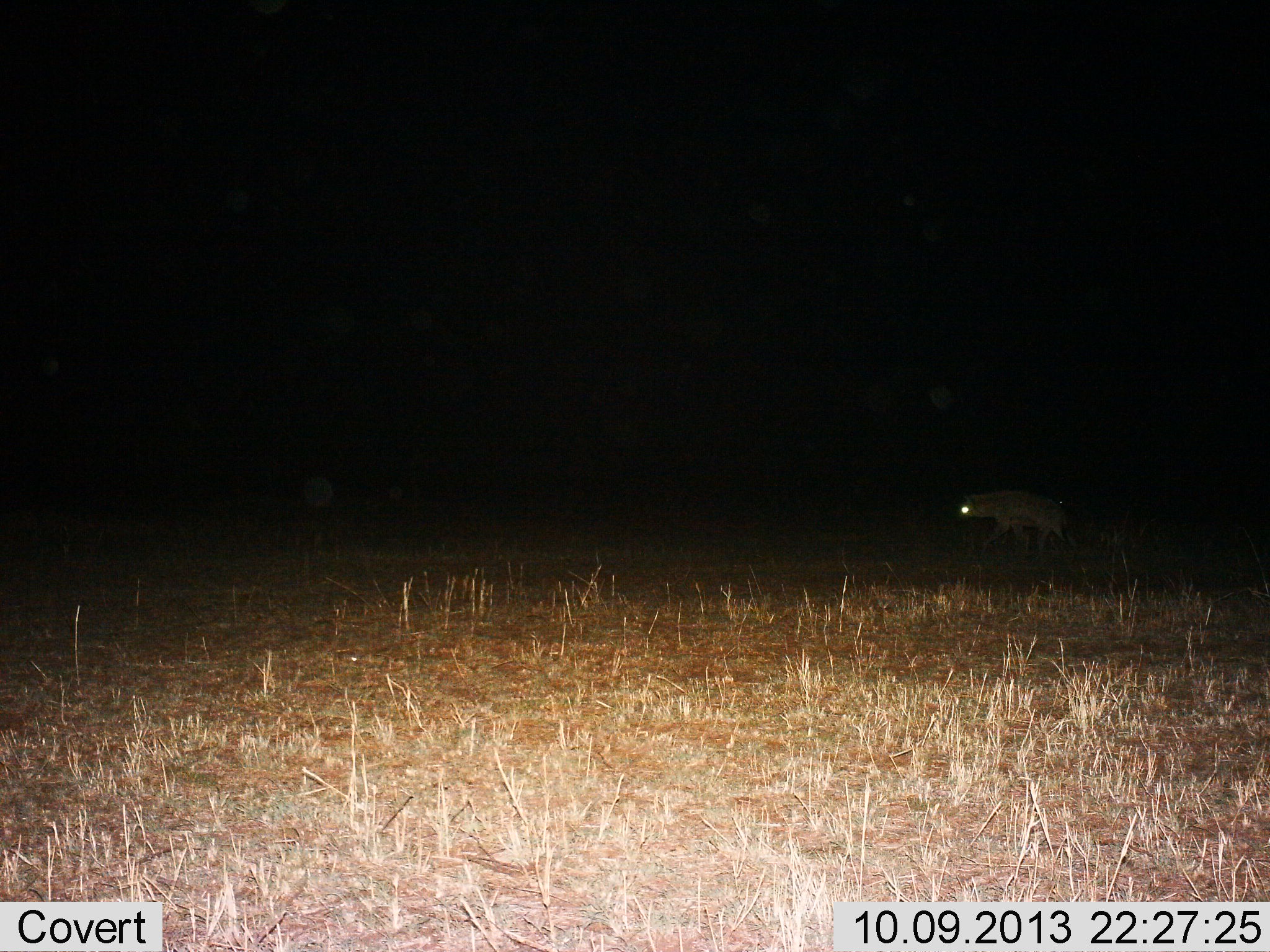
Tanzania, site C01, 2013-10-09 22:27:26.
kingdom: Animalia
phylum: Chordata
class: Mammalia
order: Carnivora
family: Hyaenidae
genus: Crocuta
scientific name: Crocuta crocuta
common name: spotted hyena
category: hyenaspotted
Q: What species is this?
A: Hyenaspotted (spotted hyena) (Crocuta crocuta).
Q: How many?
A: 1.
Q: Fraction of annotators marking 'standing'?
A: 30%.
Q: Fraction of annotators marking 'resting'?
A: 0%.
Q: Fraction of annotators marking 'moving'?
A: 70%.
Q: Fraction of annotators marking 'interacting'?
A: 0%.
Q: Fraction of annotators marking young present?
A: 0%.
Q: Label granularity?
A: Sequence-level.